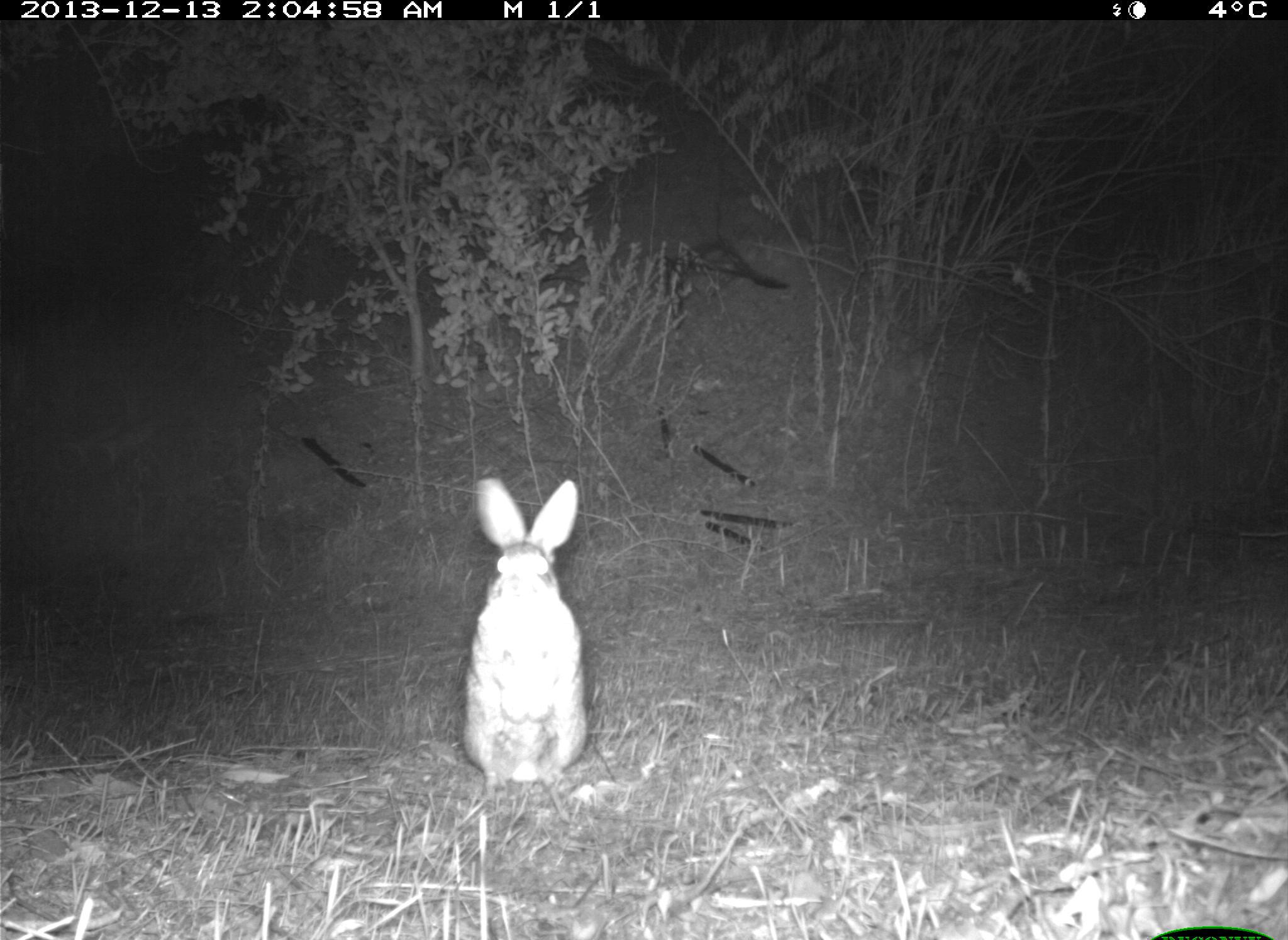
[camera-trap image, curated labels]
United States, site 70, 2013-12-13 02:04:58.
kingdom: Animalia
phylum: Chordata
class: Mammalia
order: Lagomorpha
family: Leporidae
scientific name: Leporidae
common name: rabbits and hares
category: rabbit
Rabbit (rabbits and hares) (Leporidae).